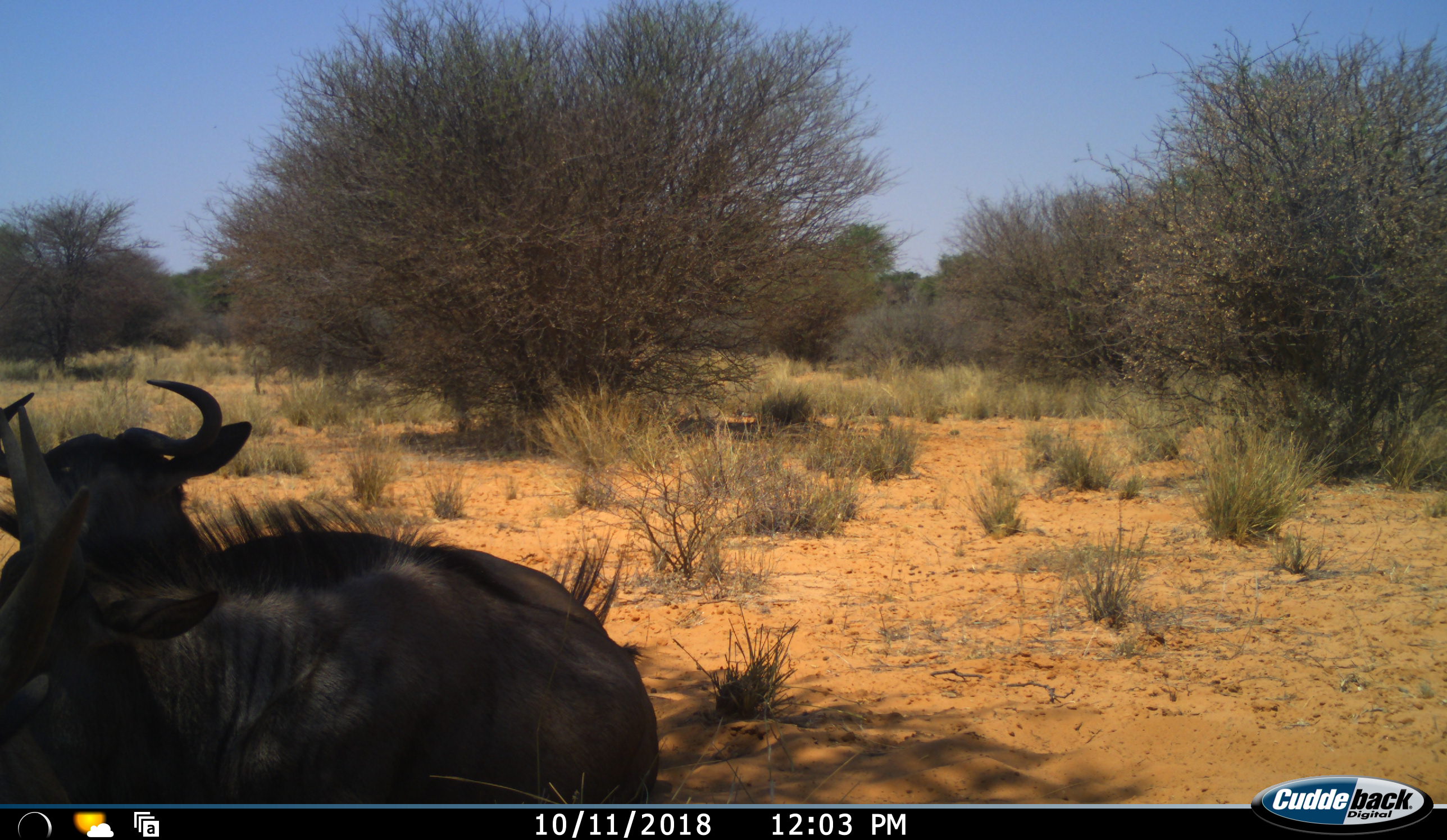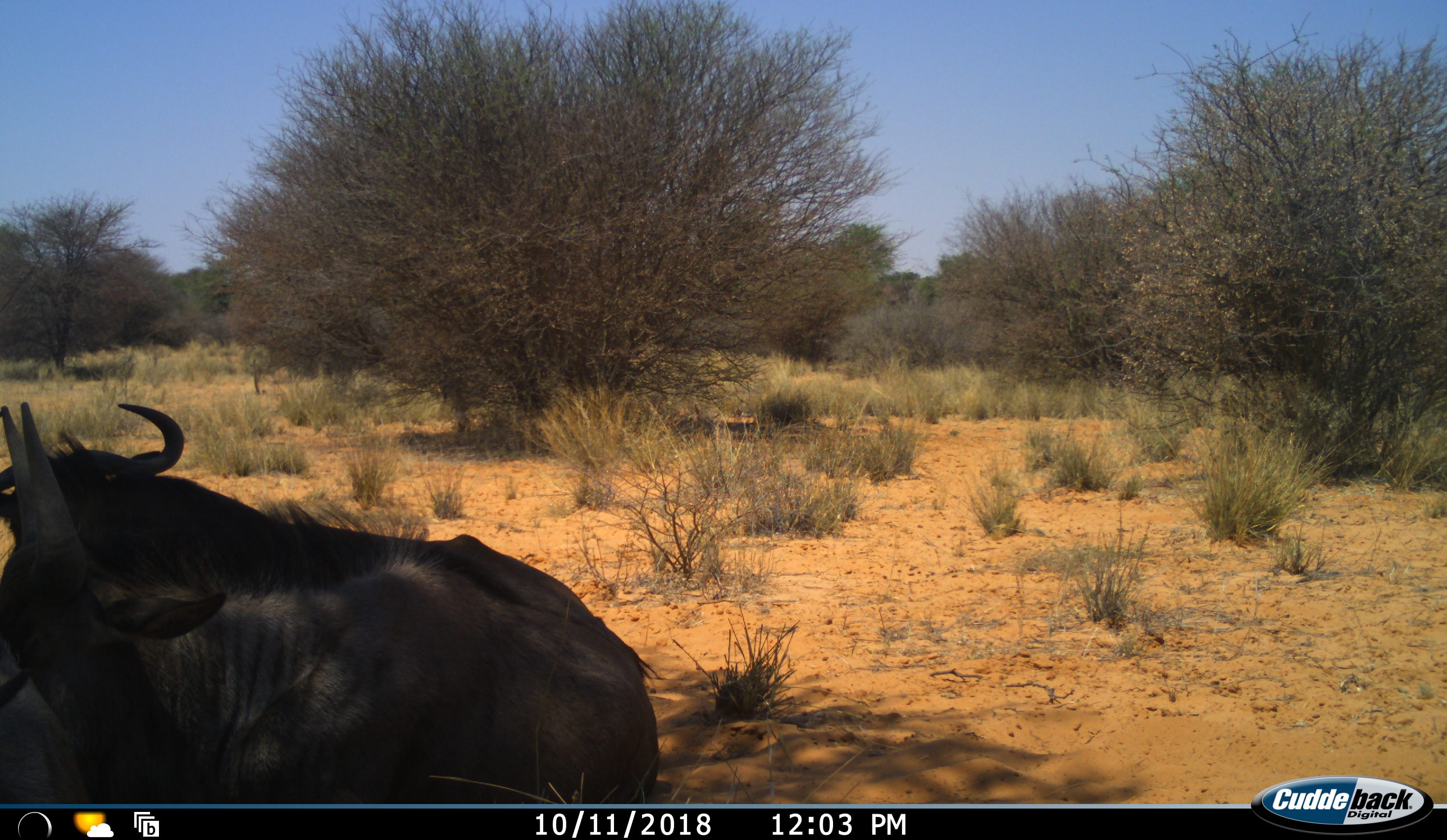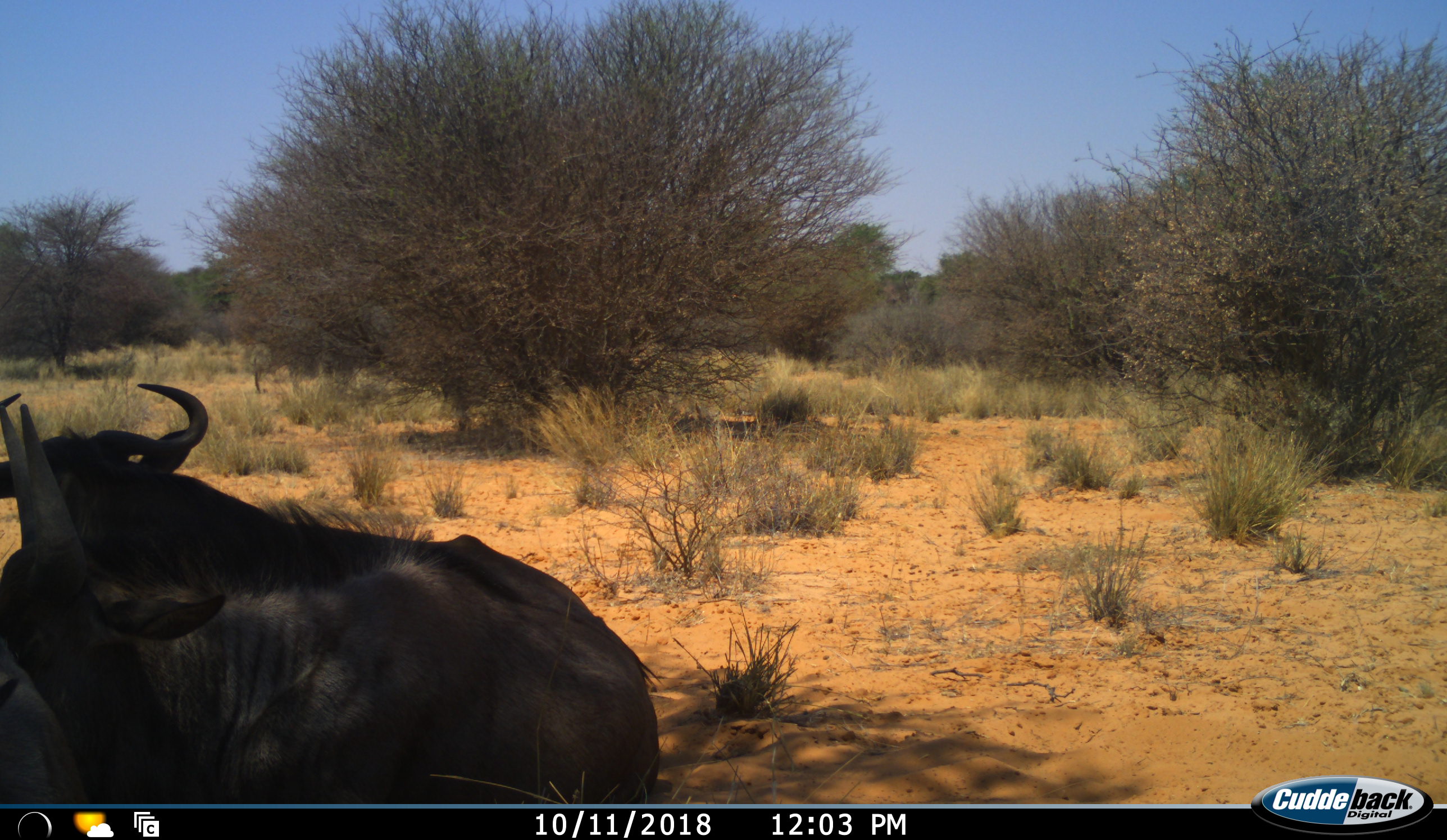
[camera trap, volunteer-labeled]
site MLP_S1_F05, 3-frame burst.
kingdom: Animalia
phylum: Chordata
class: Mammalia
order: Artiodactyla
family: Bovidae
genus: Connochaetes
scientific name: Connochaetes taurinus taurinus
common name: blue wildebeest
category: wildebeestblue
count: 2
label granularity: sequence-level